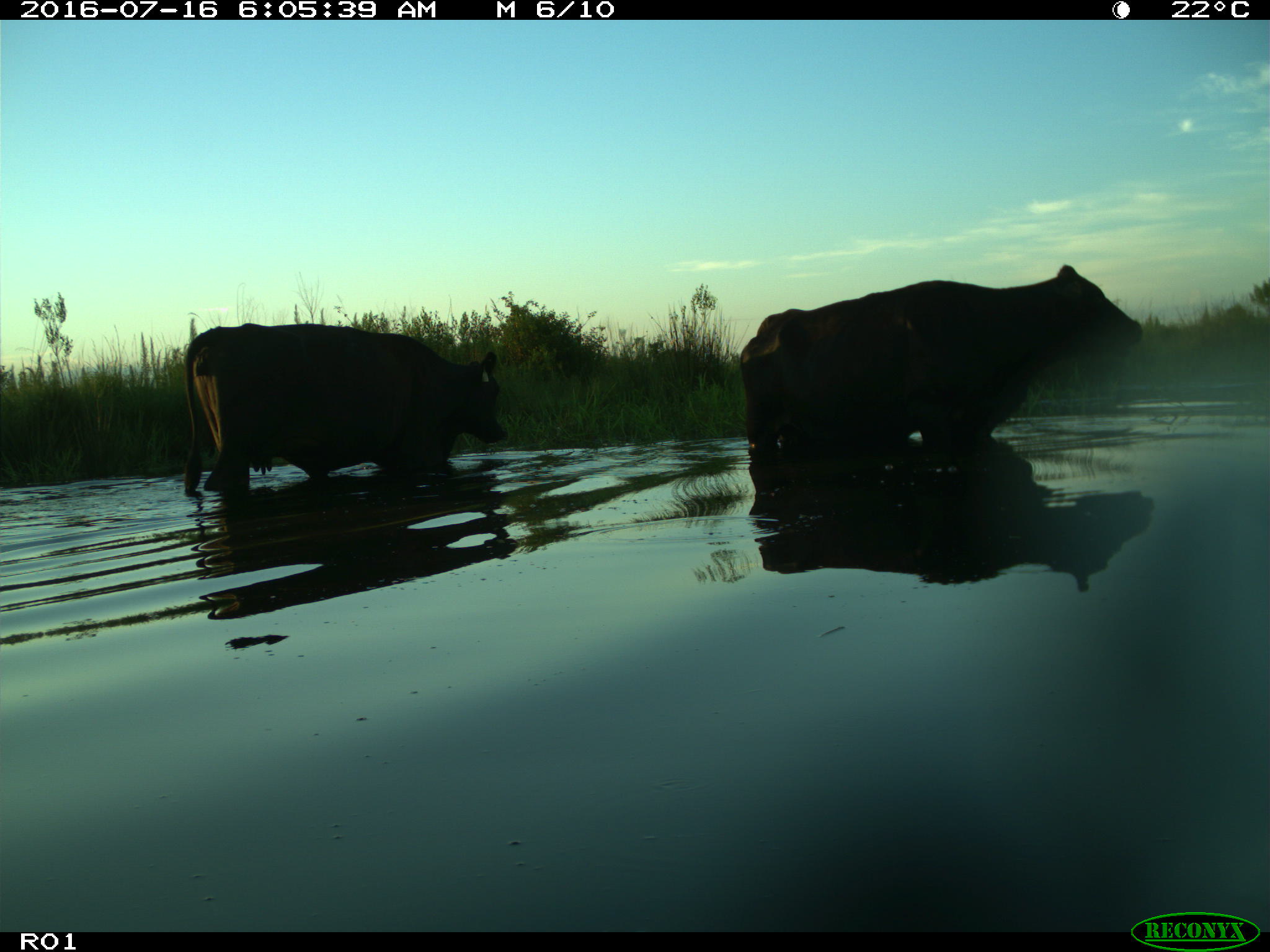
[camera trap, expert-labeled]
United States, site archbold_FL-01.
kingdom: Animalia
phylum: Chordata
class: Mammalia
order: Artiodactyla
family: Bovidae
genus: Bos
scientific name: Bos taurus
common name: domestic cow